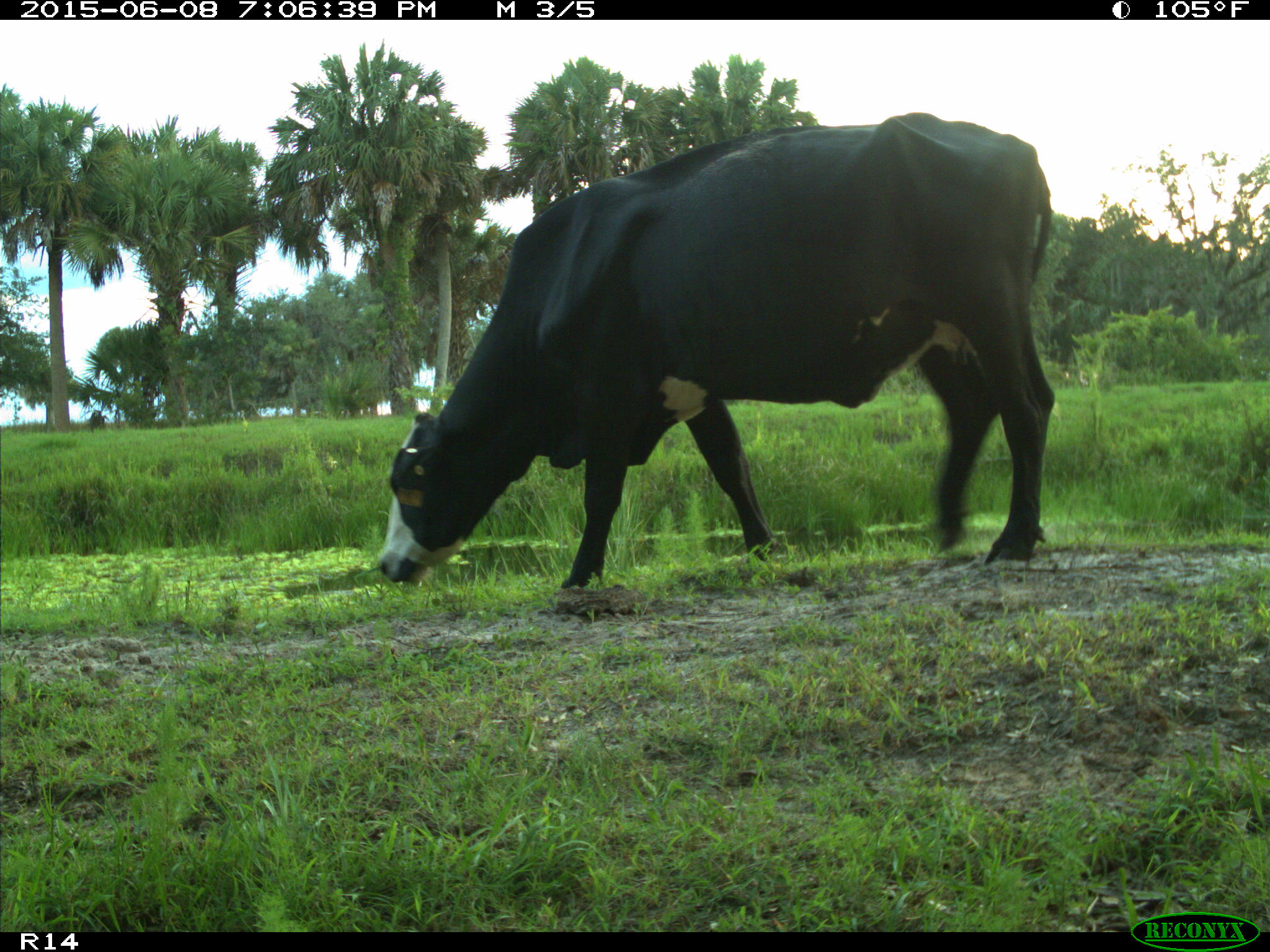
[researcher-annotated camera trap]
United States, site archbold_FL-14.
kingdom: Animalia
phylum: Chordata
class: Mammalia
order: Artiodactyla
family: Bovidae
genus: Bos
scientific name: Bos taurus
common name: domestic cow